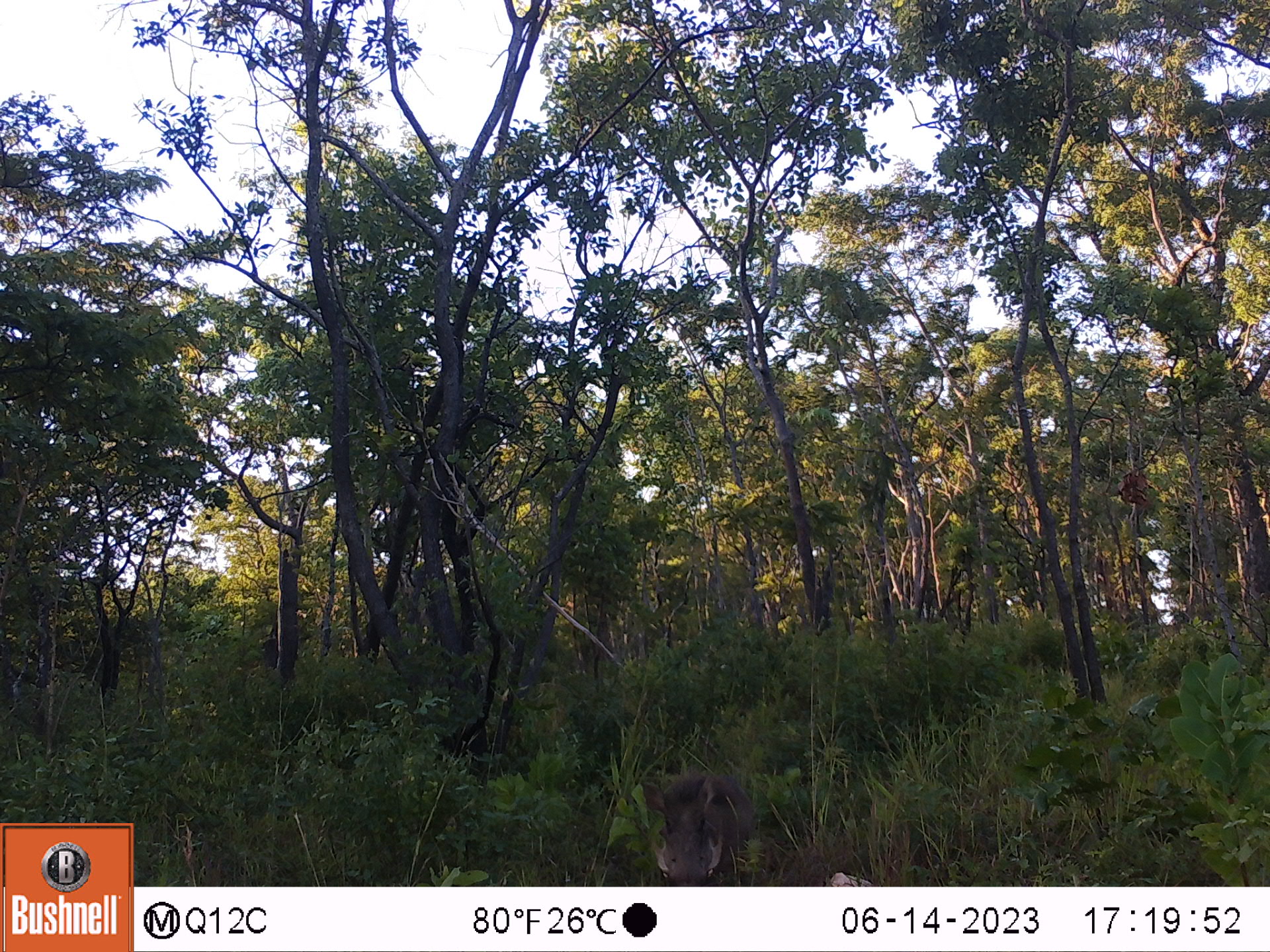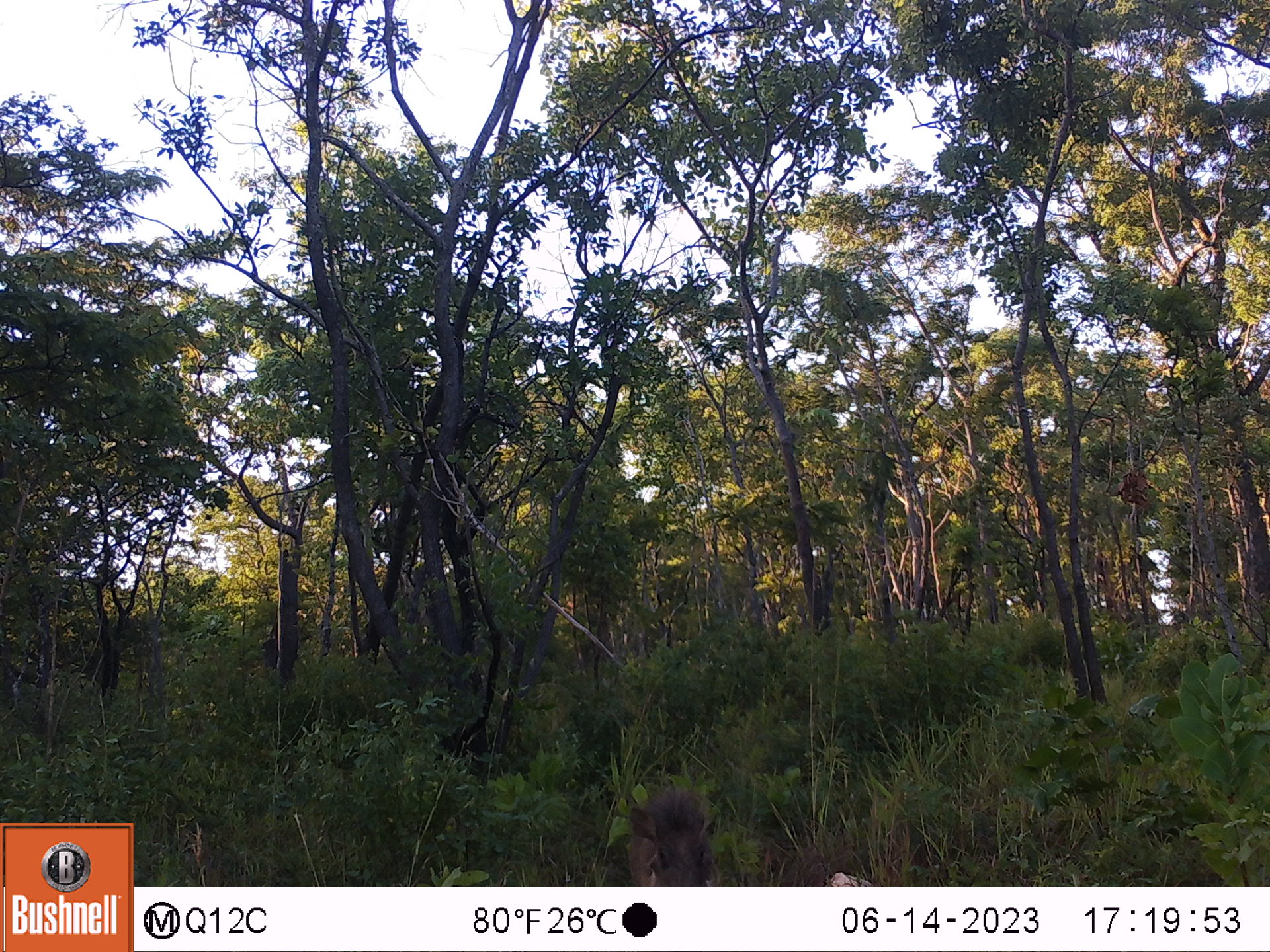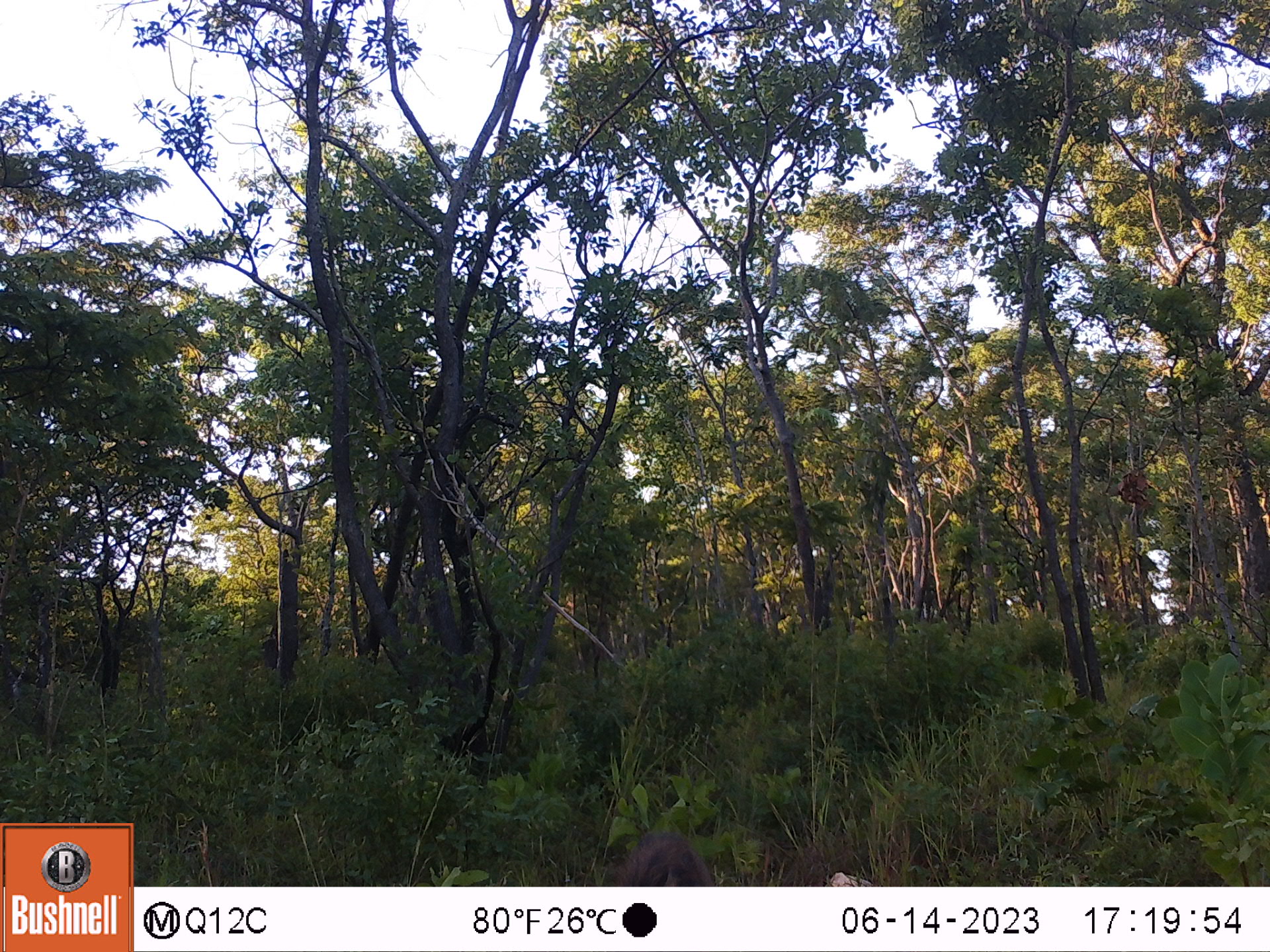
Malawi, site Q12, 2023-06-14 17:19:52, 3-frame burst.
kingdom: Animalia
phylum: Chordata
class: Mammalia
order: Artiodactyla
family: Suidae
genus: Phacochoerus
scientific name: Phacochoerus africanus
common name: common warthog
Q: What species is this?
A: Common warthog (Phacochoerus africanus).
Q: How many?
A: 1.